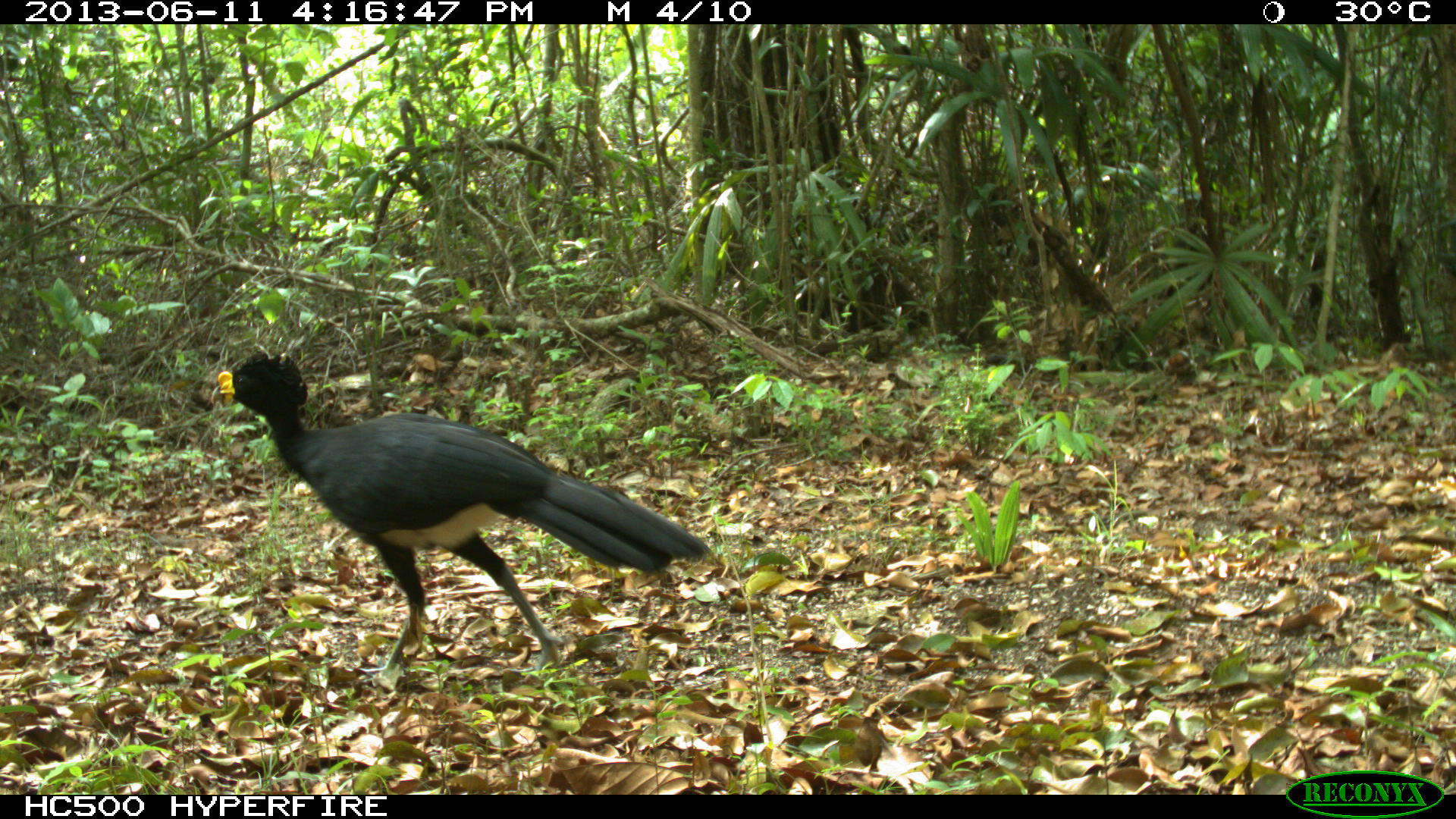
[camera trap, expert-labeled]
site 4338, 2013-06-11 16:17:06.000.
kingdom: Animalia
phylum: Chordata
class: Aves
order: Galliformes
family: Cracidae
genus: Crax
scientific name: Crax rubra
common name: great curassow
Crax rubra (great curassow), count 1, sex male.